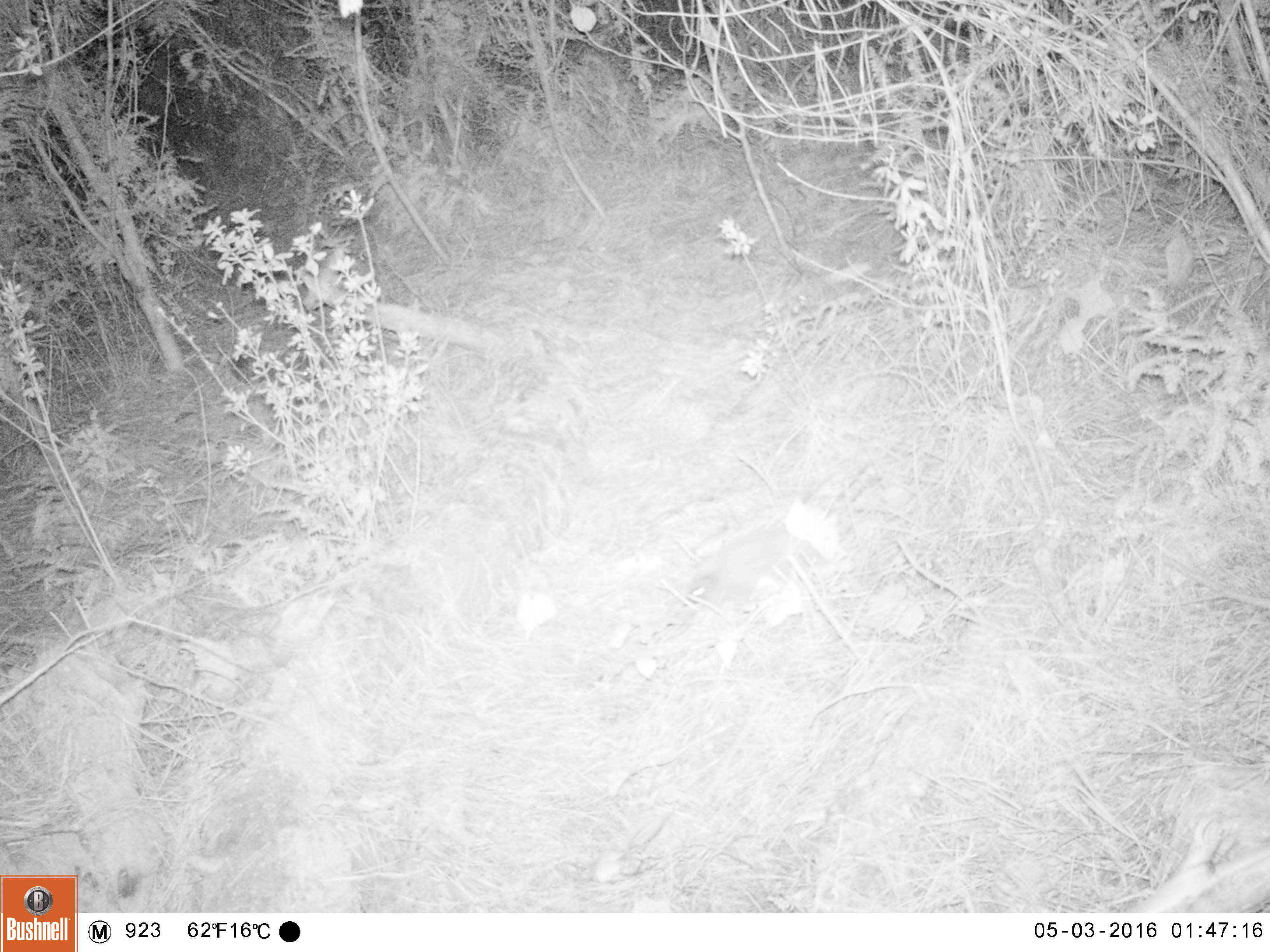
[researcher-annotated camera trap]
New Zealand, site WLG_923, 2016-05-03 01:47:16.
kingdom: Animalia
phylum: Chordata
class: Mammalia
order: Eulipotyphla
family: Erinaceidae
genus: Erinaceus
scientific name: Erinaceus europaeus europaeus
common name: european hedgehog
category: hedgehog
Hedgehog (european hedgehog) (Erinaceus europaeus europaeus).